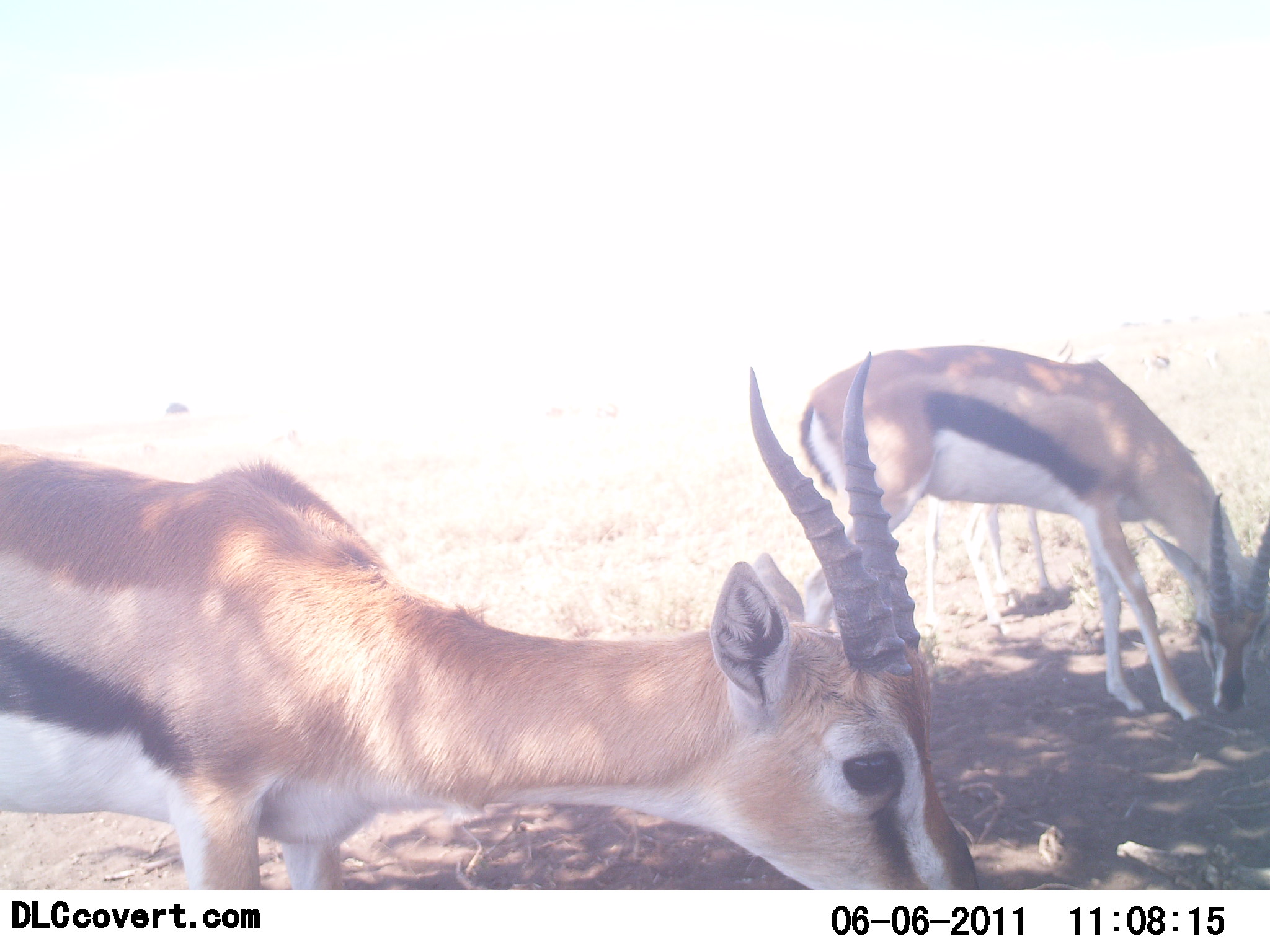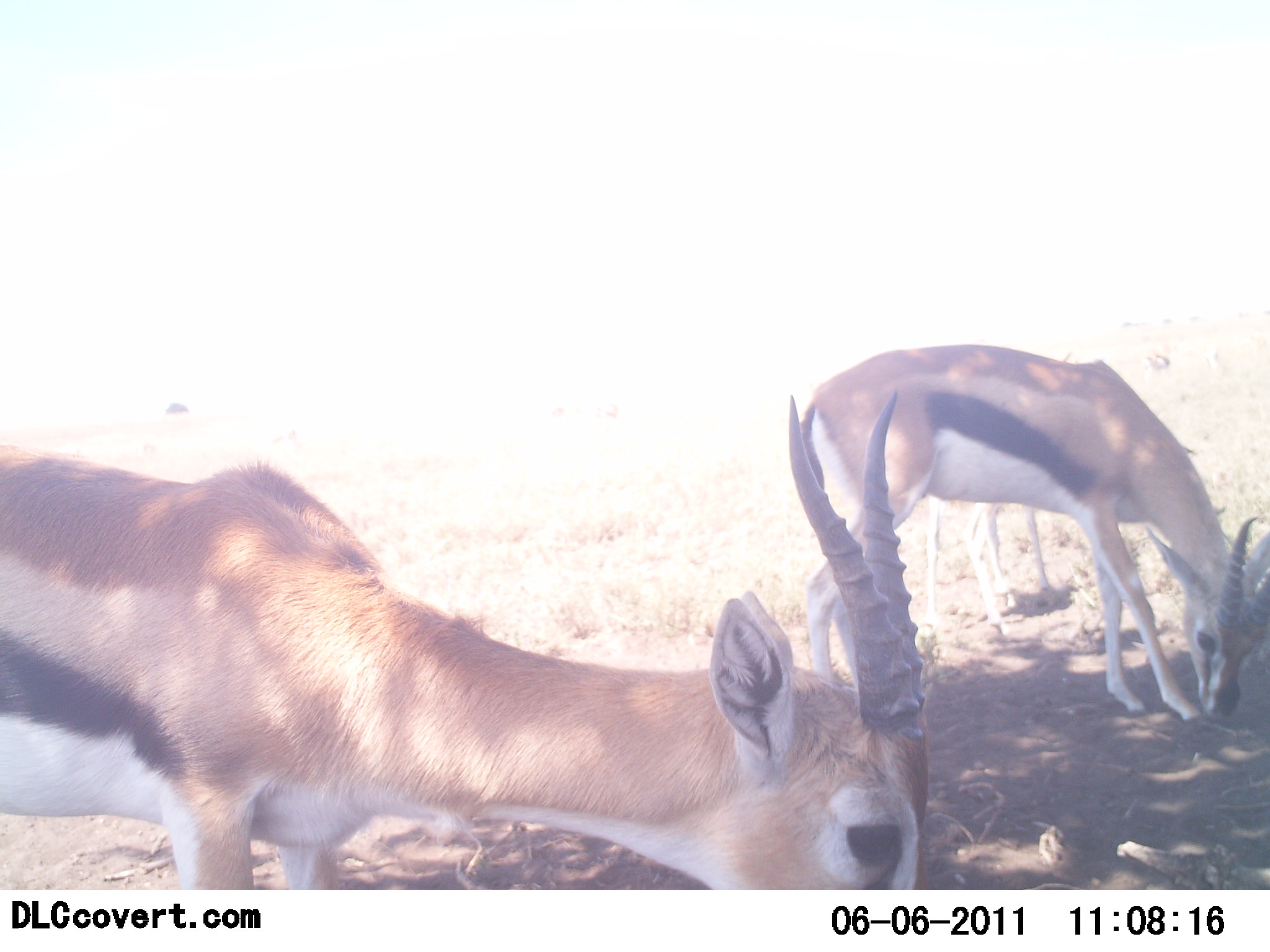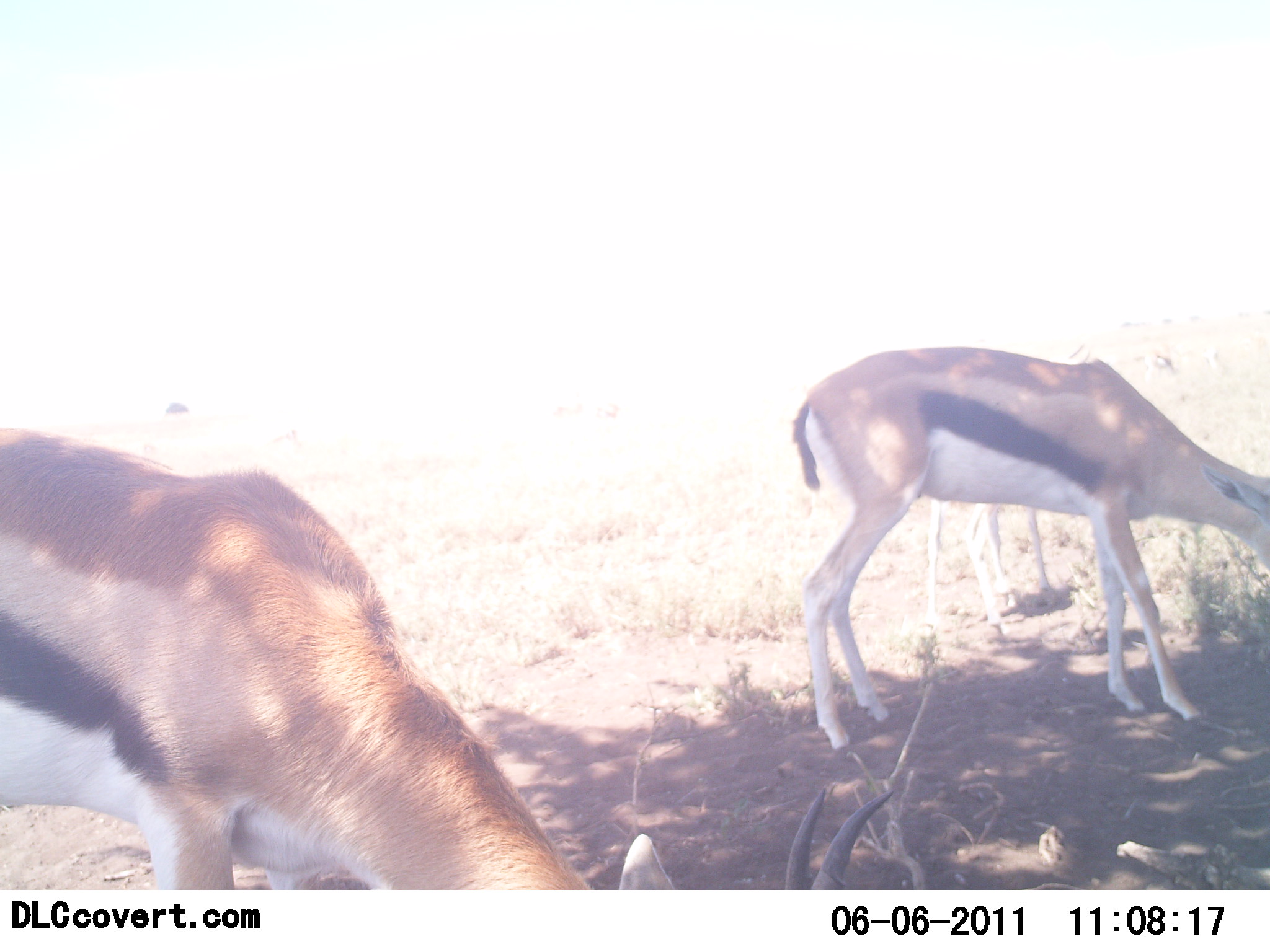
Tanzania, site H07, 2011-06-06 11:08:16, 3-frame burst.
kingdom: Animalia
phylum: Chordata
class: Mammalia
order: Artiodactyla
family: Bovidae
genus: Eudorcas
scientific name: Eudorcas thomsonii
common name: thomson's gazelle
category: gazellethomsons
Gazellethomsons (thomson's gazelle) (Eudorcas thomsonii), count 3. Behavior (volunteer vote fractions): standing 25%, resting 0%, moving 0%, interacting 0%. Young present (vote fraction): 8%. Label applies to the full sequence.